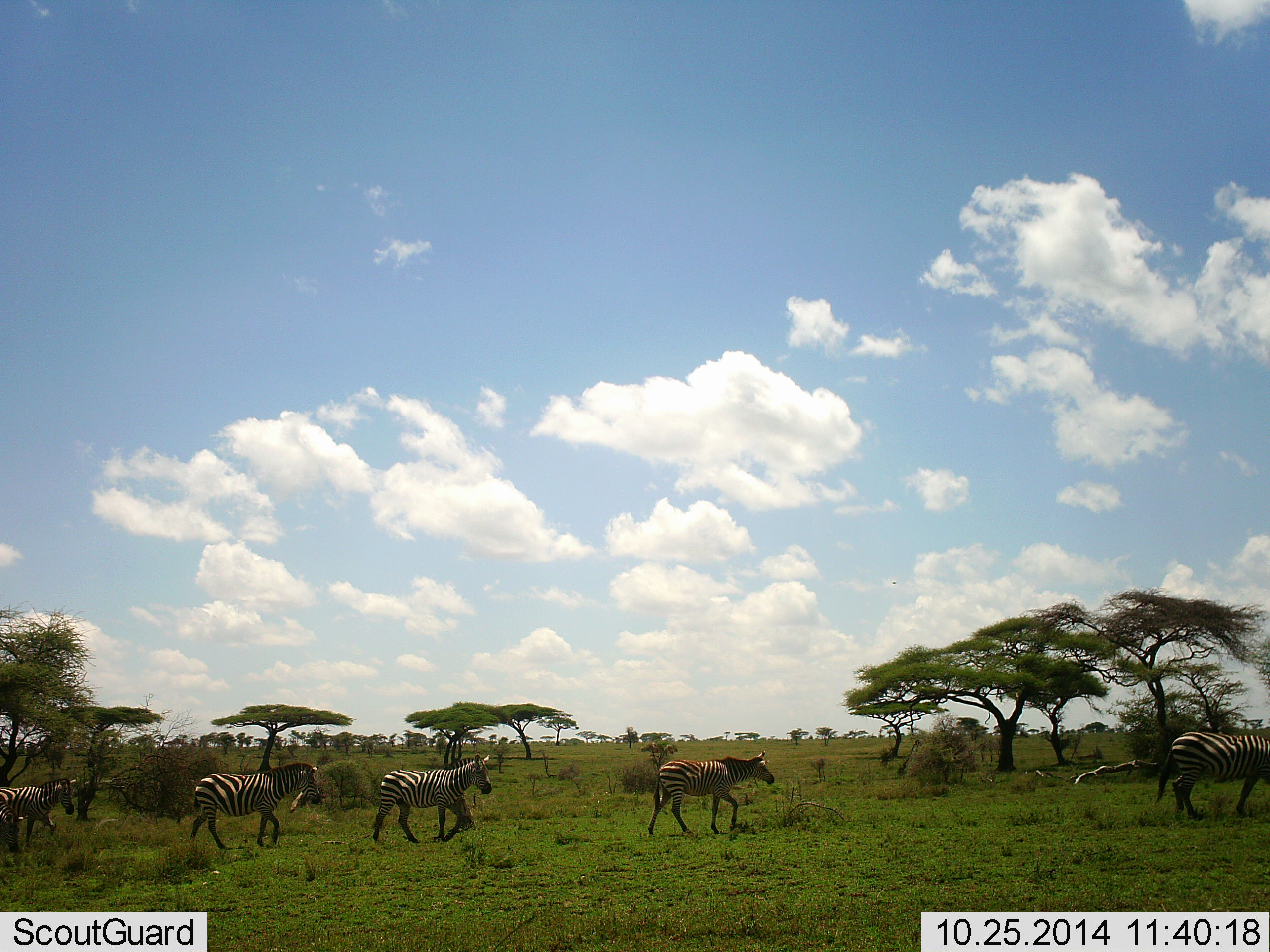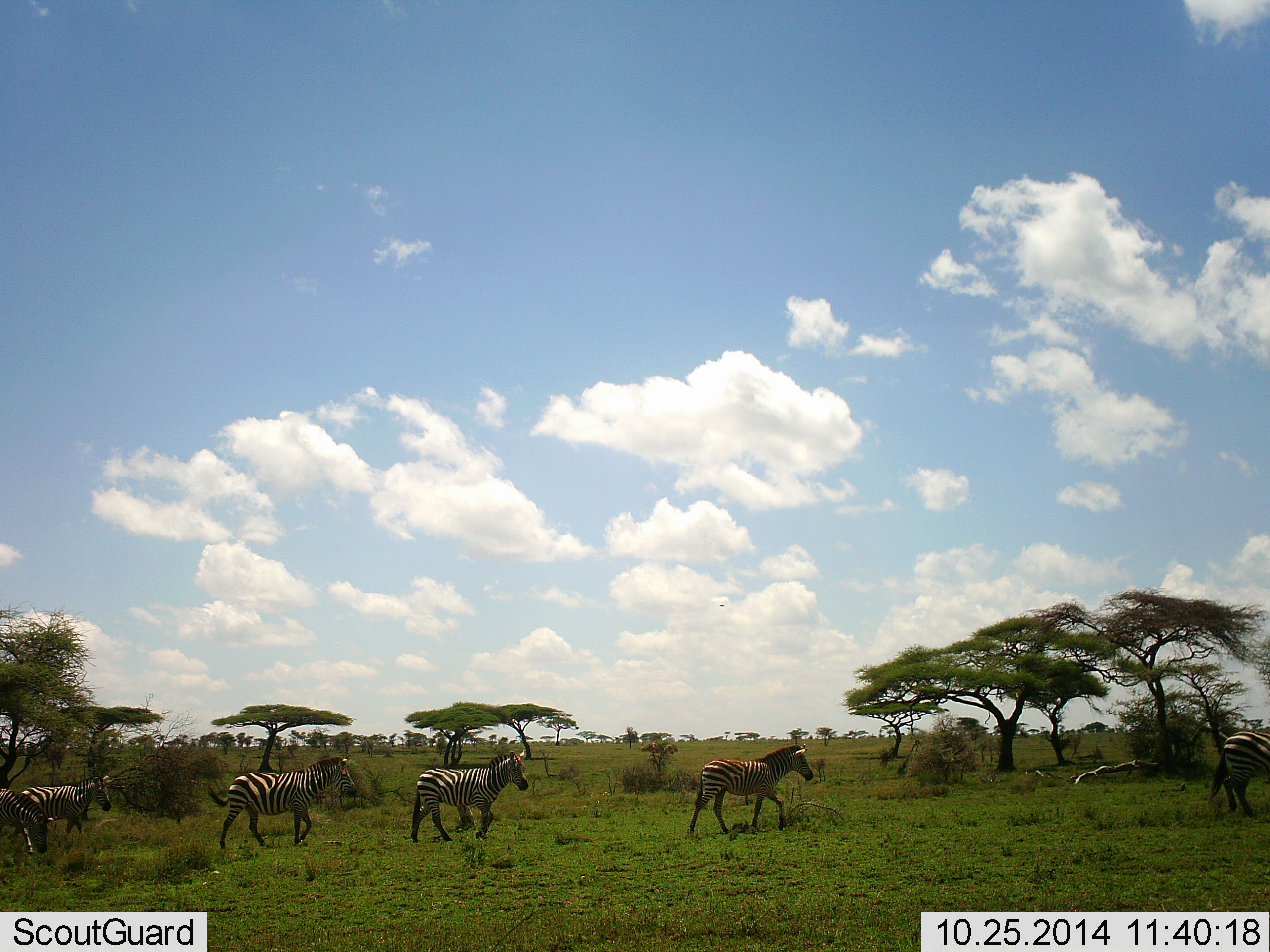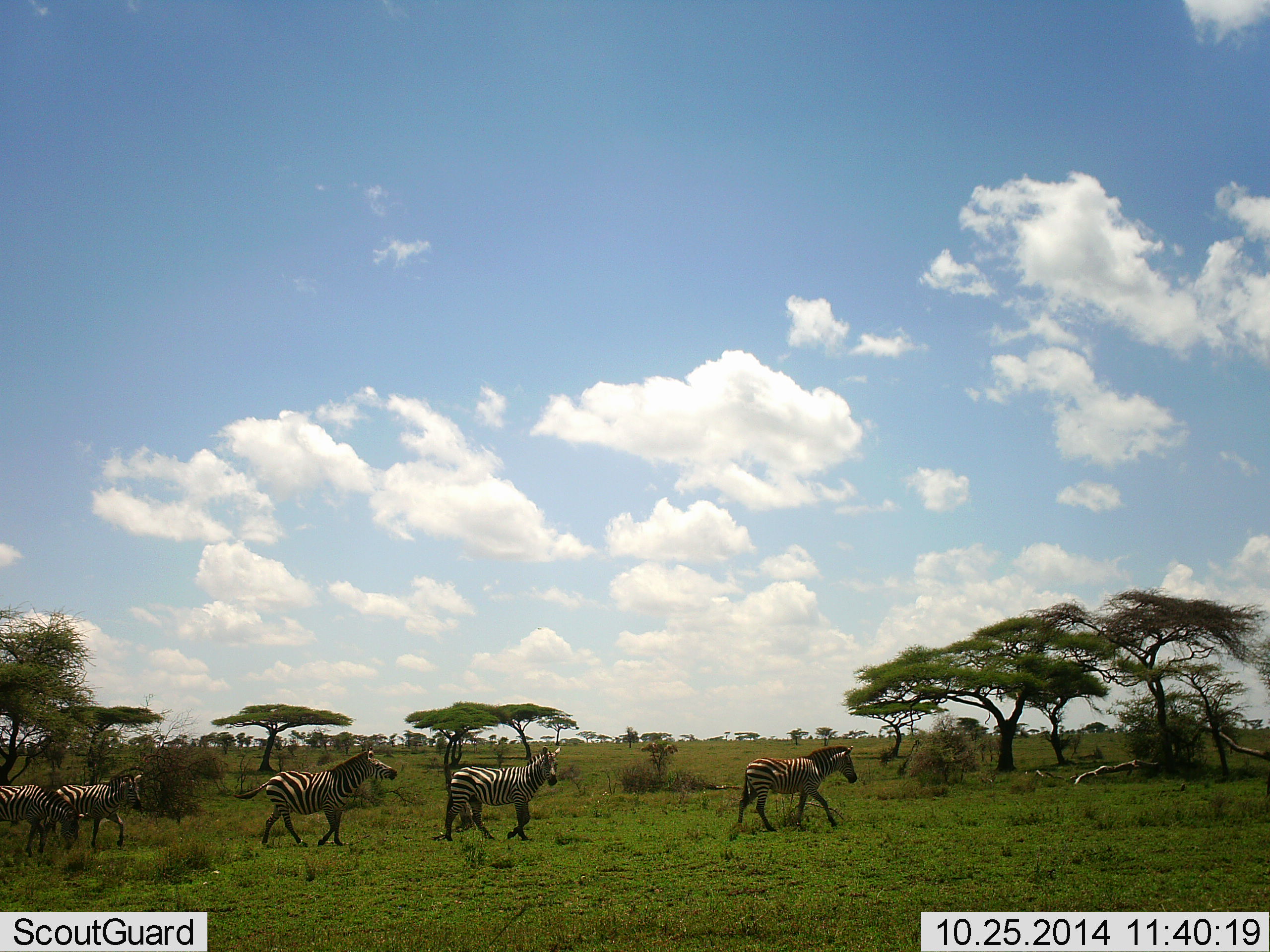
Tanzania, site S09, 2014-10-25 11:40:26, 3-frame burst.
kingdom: Animalia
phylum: Chordata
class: Mammalia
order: Perissodactyla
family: Equidae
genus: Equus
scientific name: Equus quagga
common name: plains zebra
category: zebra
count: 6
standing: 0%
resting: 0%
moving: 100%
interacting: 0%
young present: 0%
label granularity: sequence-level